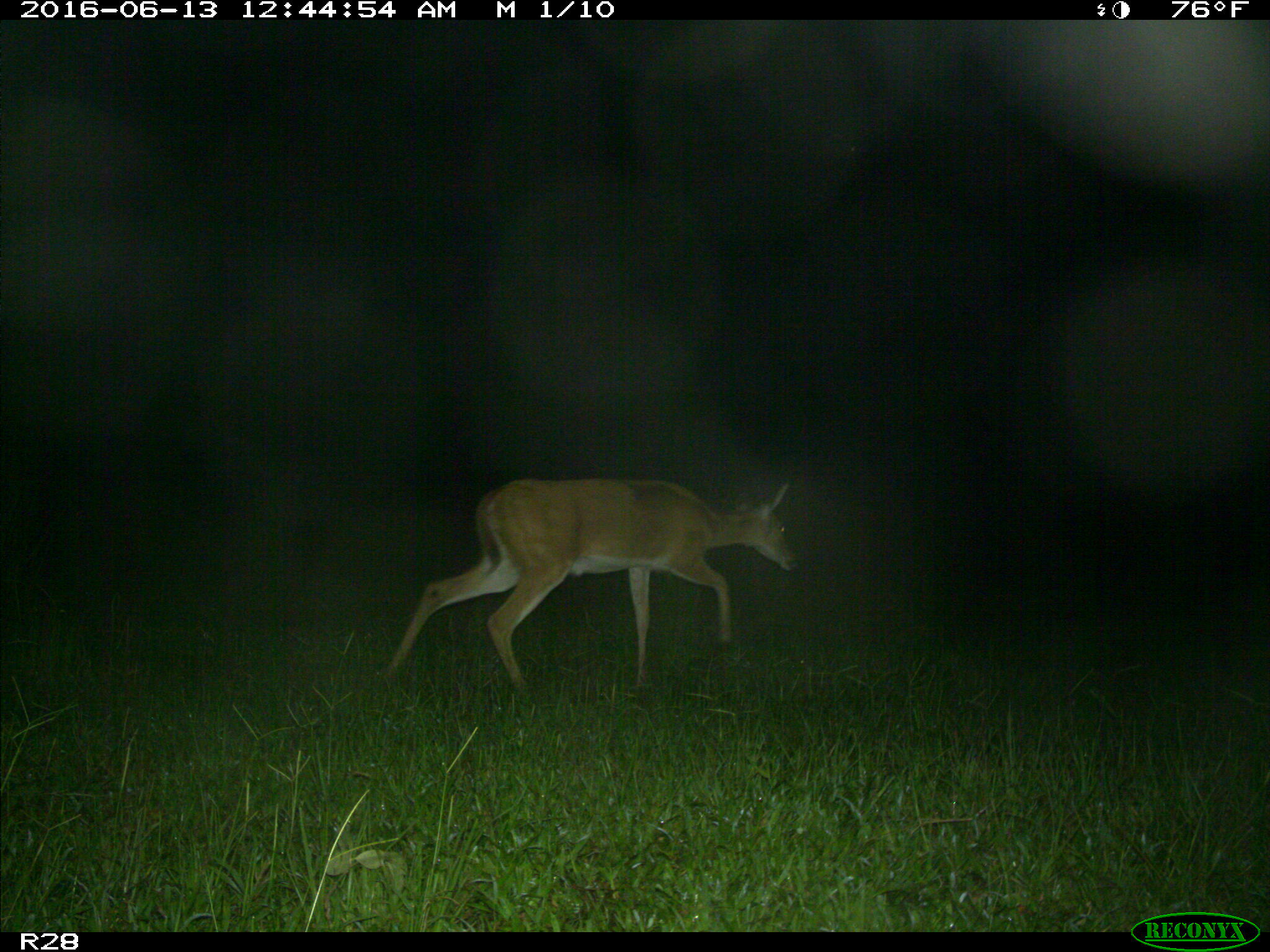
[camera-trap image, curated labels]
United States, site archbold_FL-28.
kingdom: Animalia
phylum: Chordata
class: Mammalia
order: Artiodactyla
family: Cervidae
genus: Odocoileus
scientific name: Odocoileus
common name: deer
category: unidentified deer